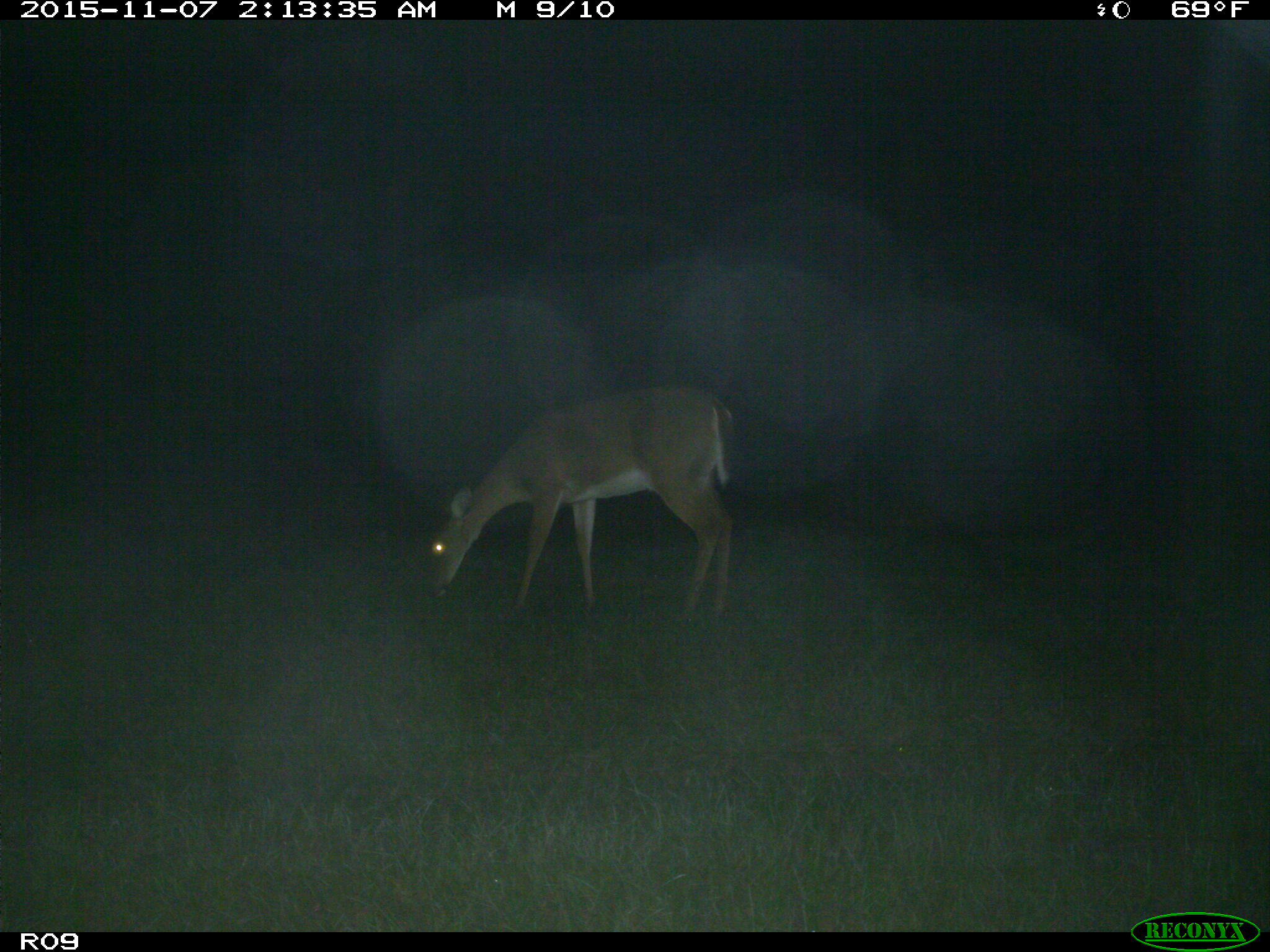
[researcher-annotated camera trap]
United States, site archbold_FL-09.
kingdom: Animalia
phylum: Chordata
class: Mammalia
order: Artiodactyla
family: Cervidae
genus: Odocoileus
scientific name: Odocoileus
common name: deer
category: unidentified deer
Unidentified deer (deer) (Odocoileus).